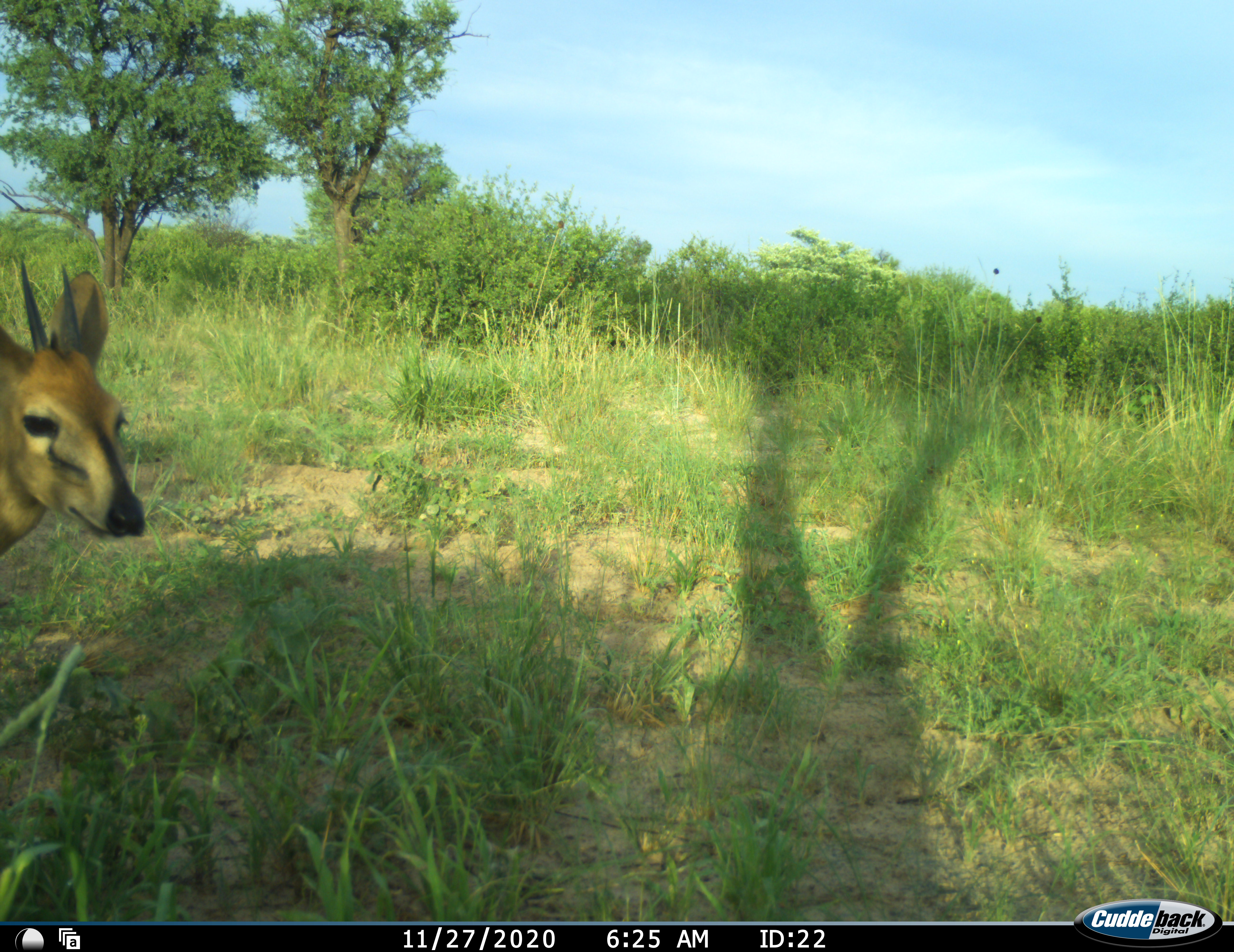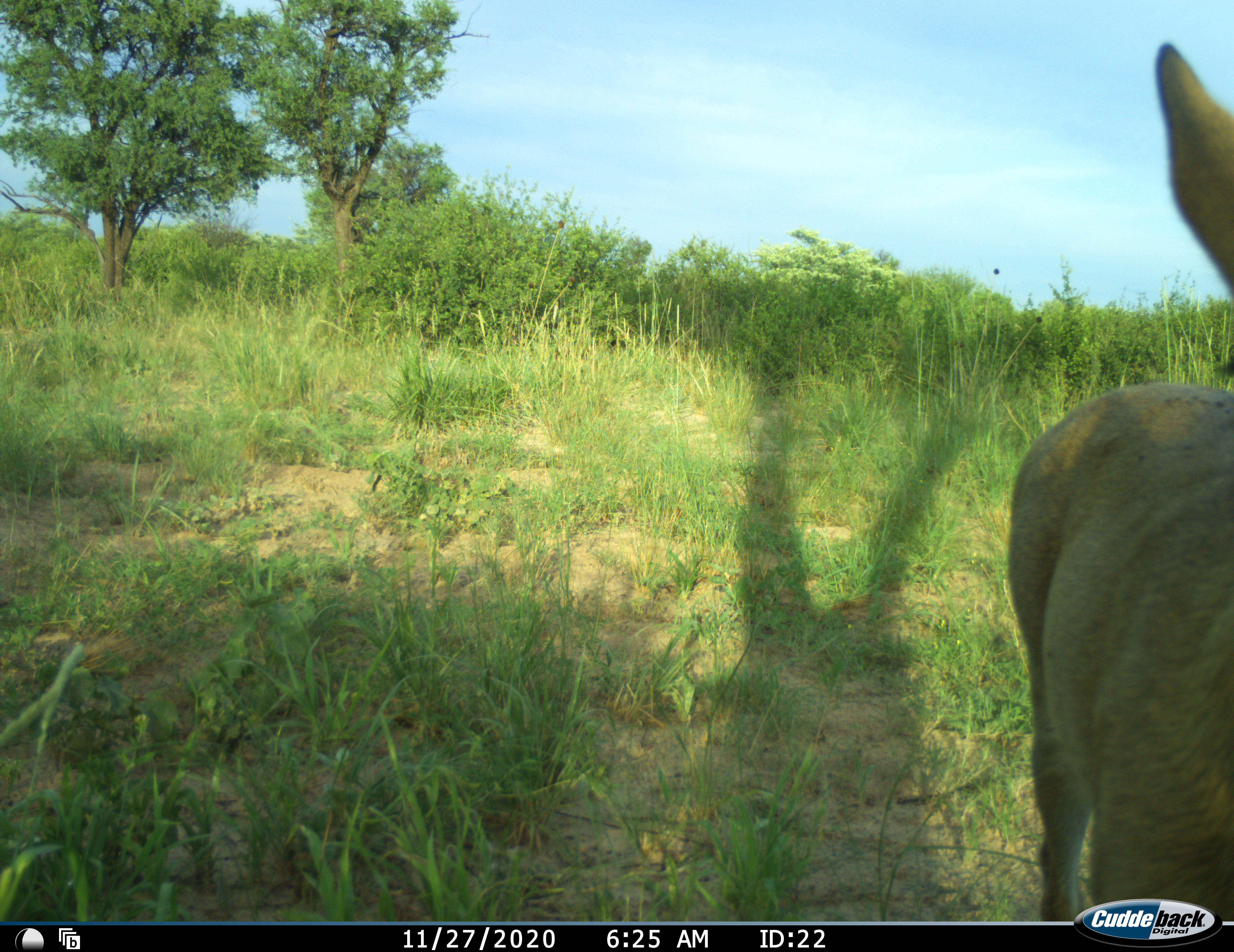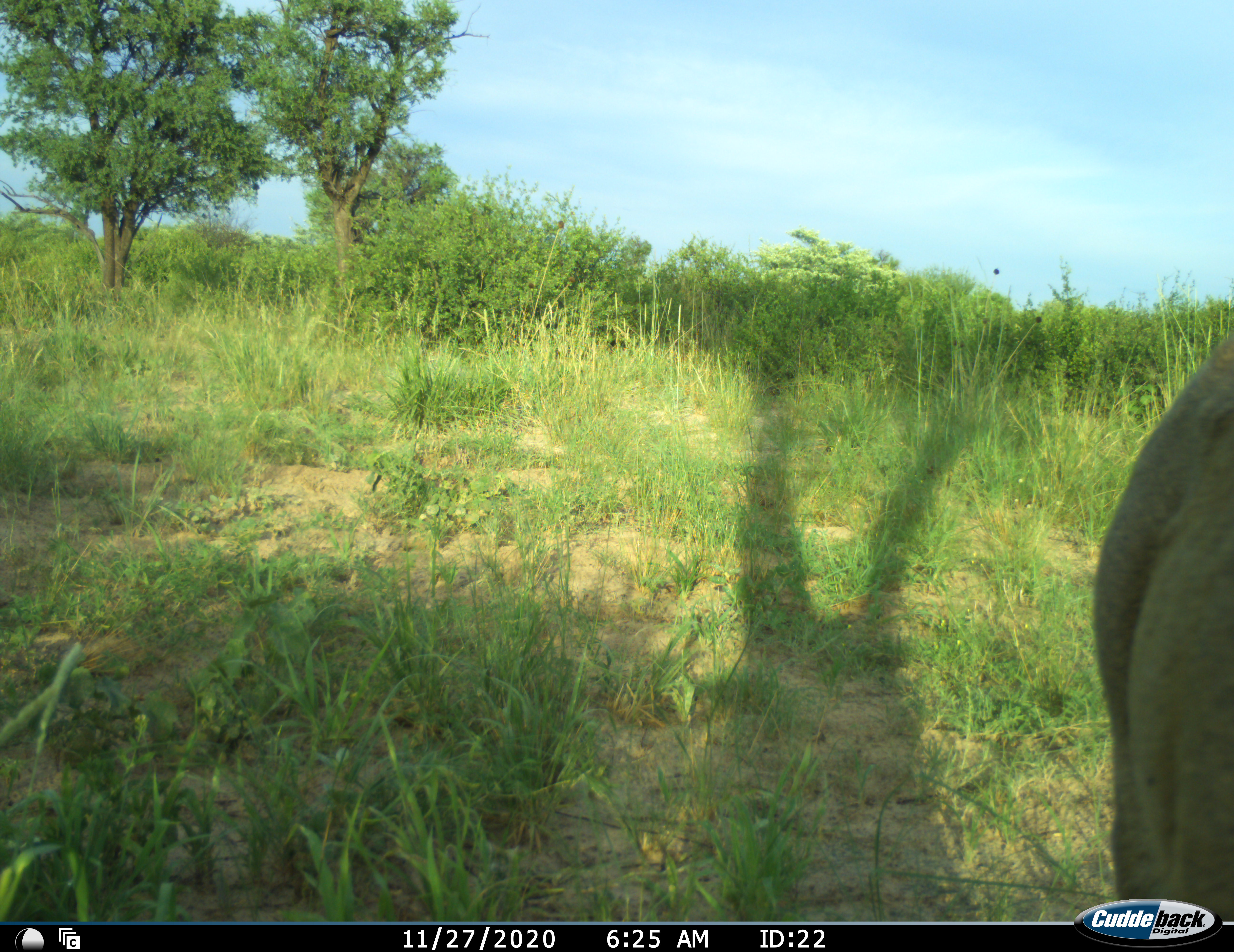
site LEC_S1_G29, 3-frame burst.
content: unidentified animal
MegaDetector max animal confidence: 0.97